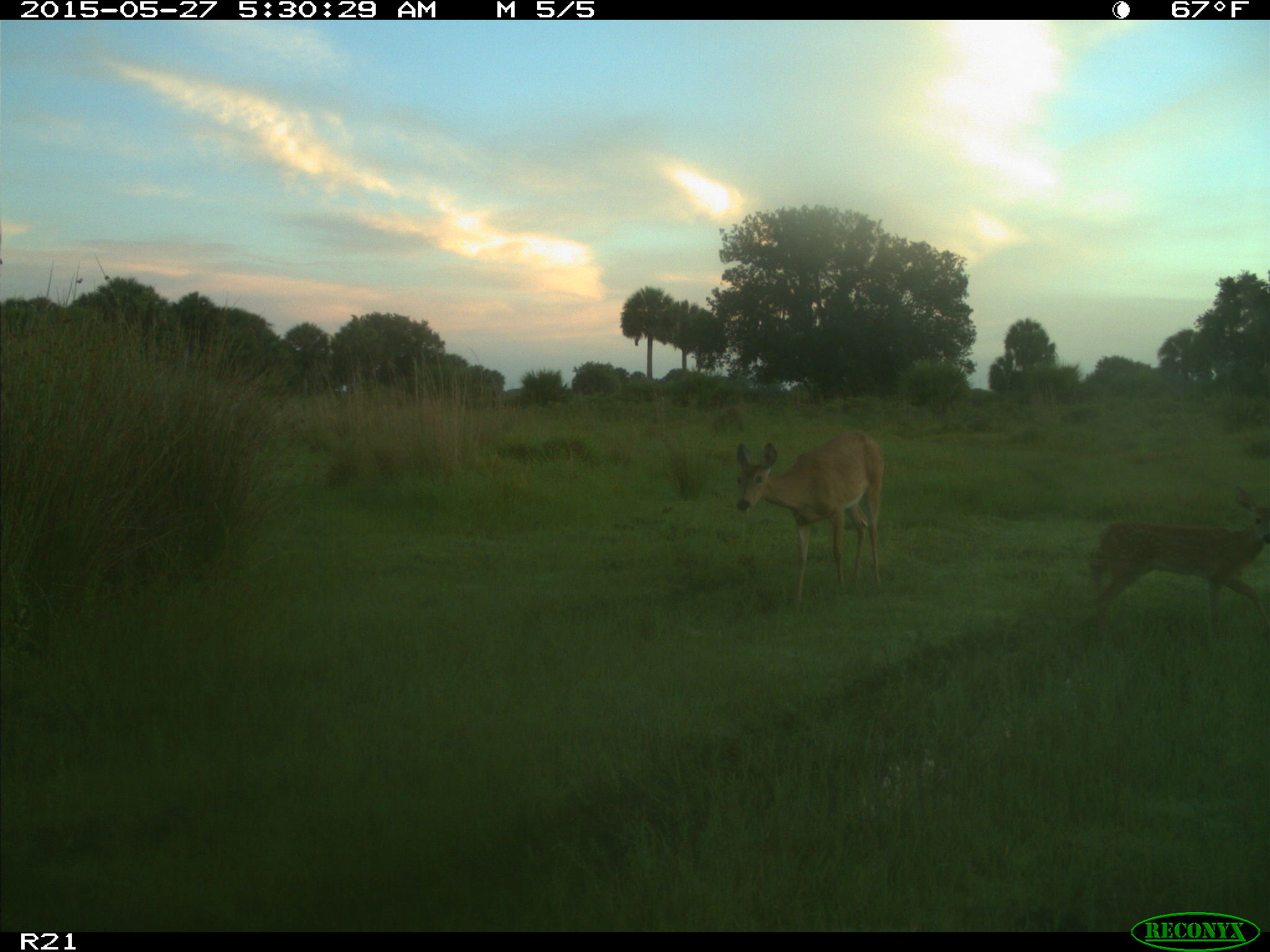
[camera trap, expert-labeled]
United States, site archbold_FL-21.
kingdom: Animalia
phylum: Chordata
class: Mammalia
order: Artiodactyla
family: Cervidae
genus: Odocoileus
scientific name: Odocoileus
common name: deer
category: unidentified deer